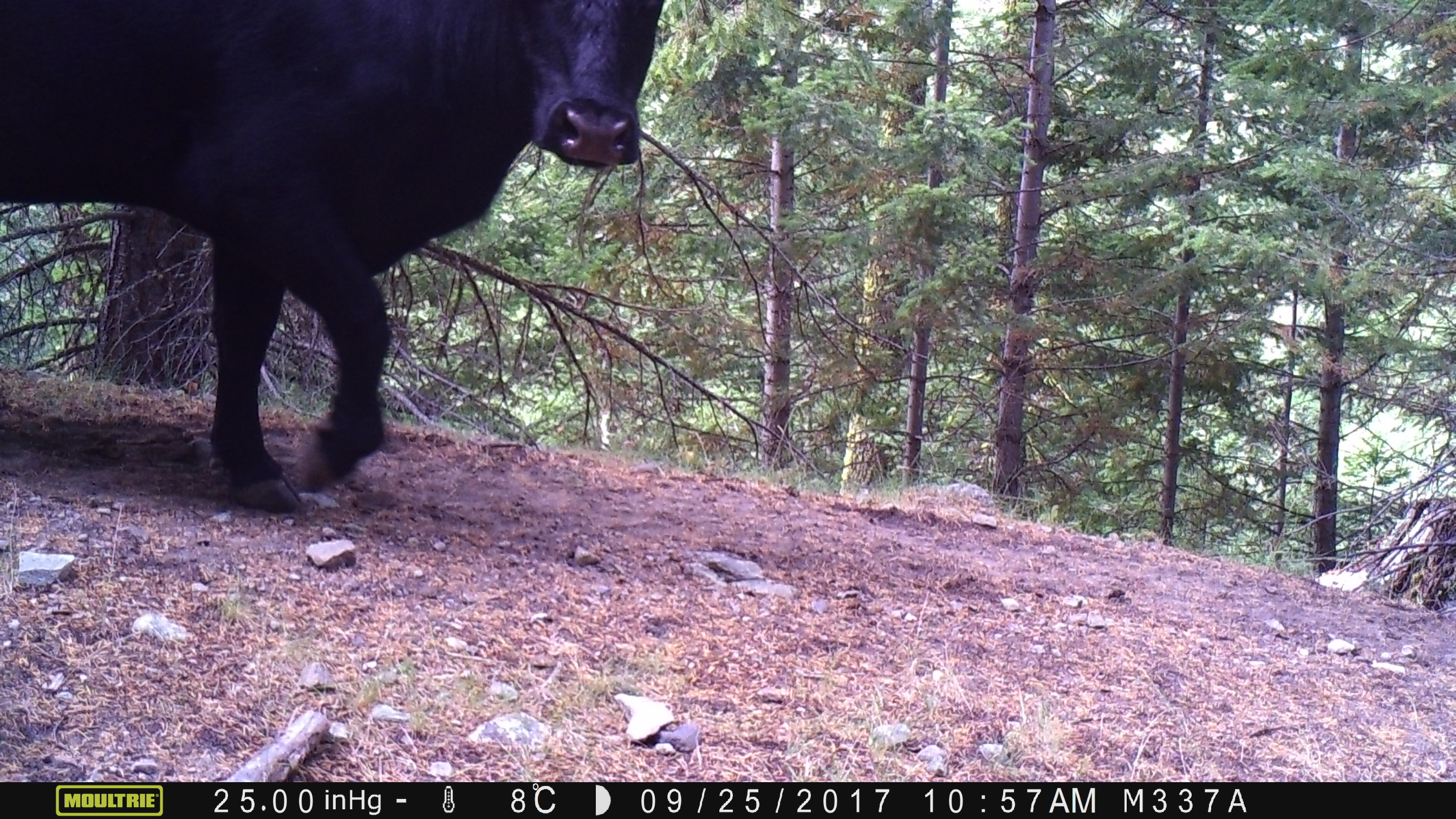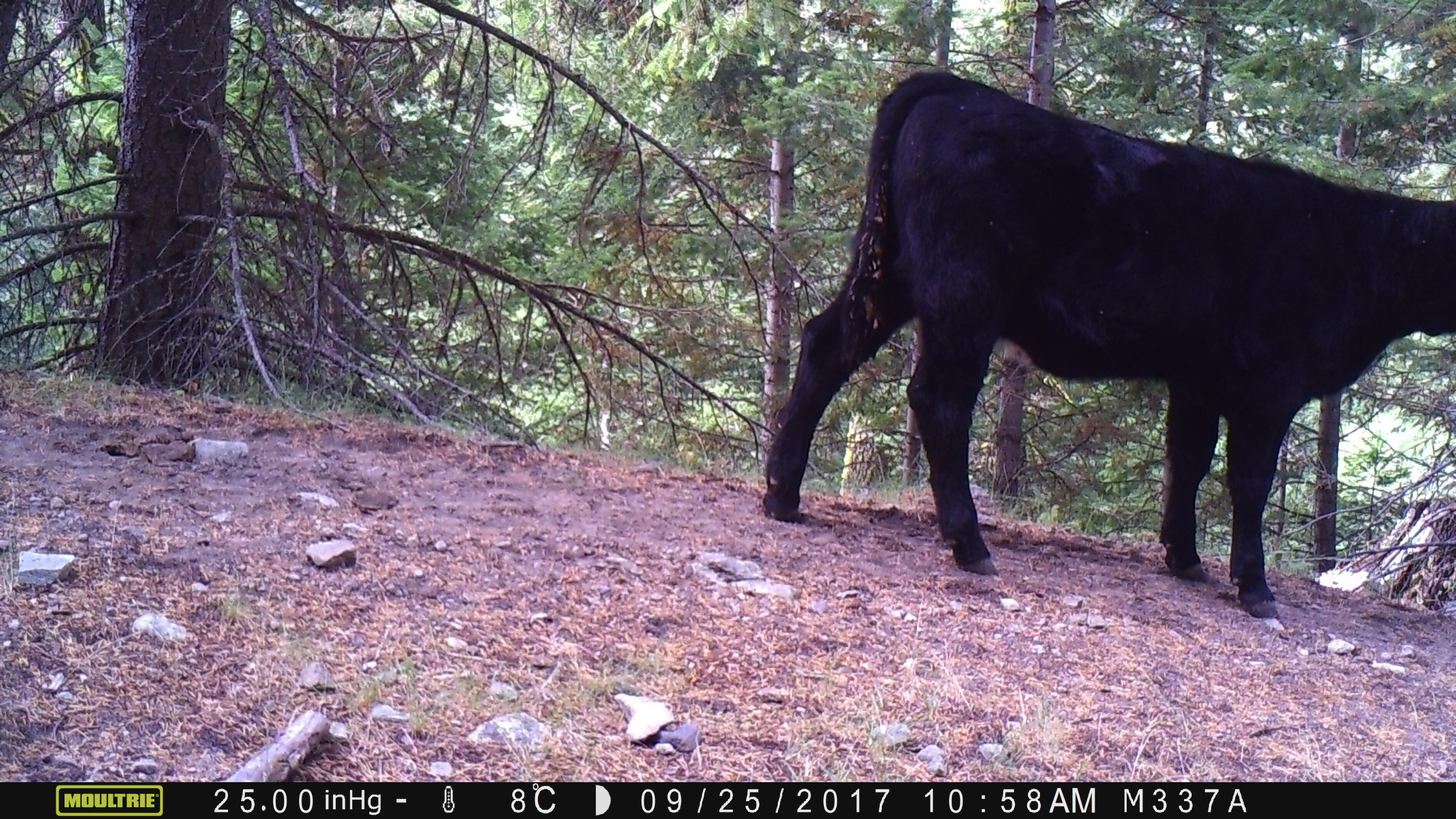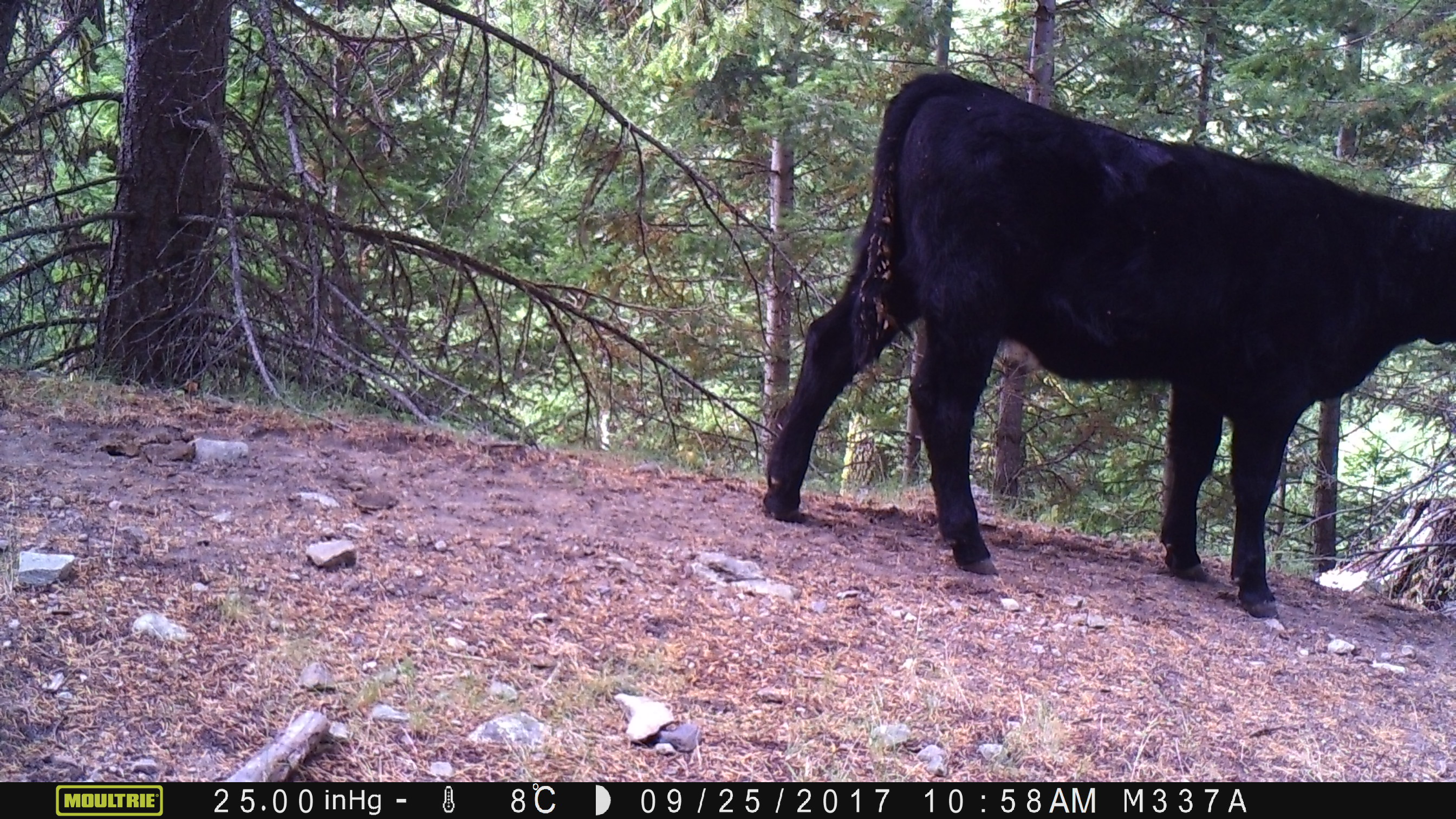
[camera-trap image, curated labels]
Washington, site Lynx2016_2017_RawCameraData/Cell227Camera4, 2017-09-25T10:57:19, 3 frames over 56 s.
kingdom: Animalia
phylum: Chordata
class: Mammalia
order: Artiodactyla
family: Bovidae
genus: Bos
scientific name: Bos taurus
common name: domestic cattle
Domestic cattle (Bos taurus). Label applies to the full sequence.